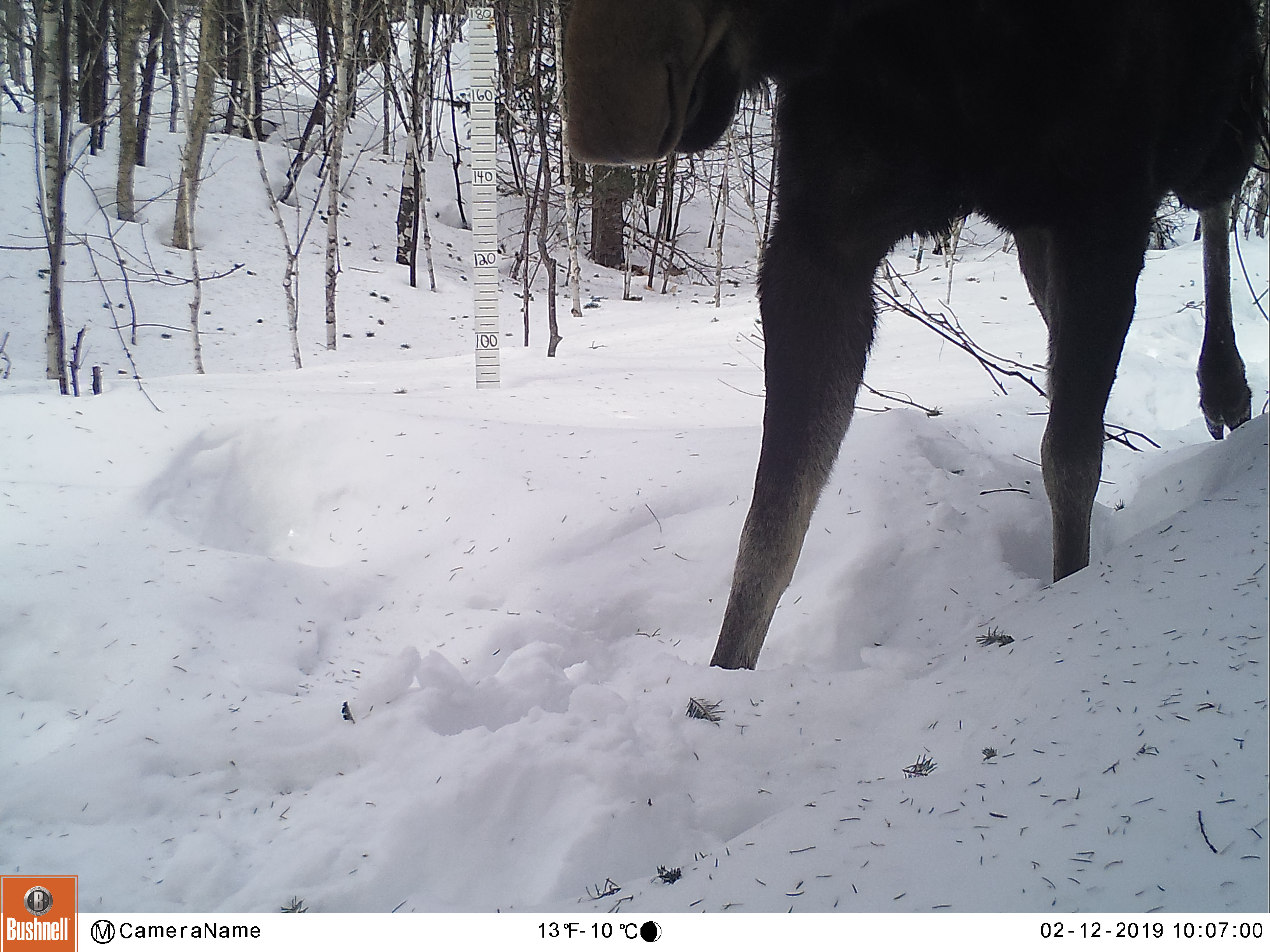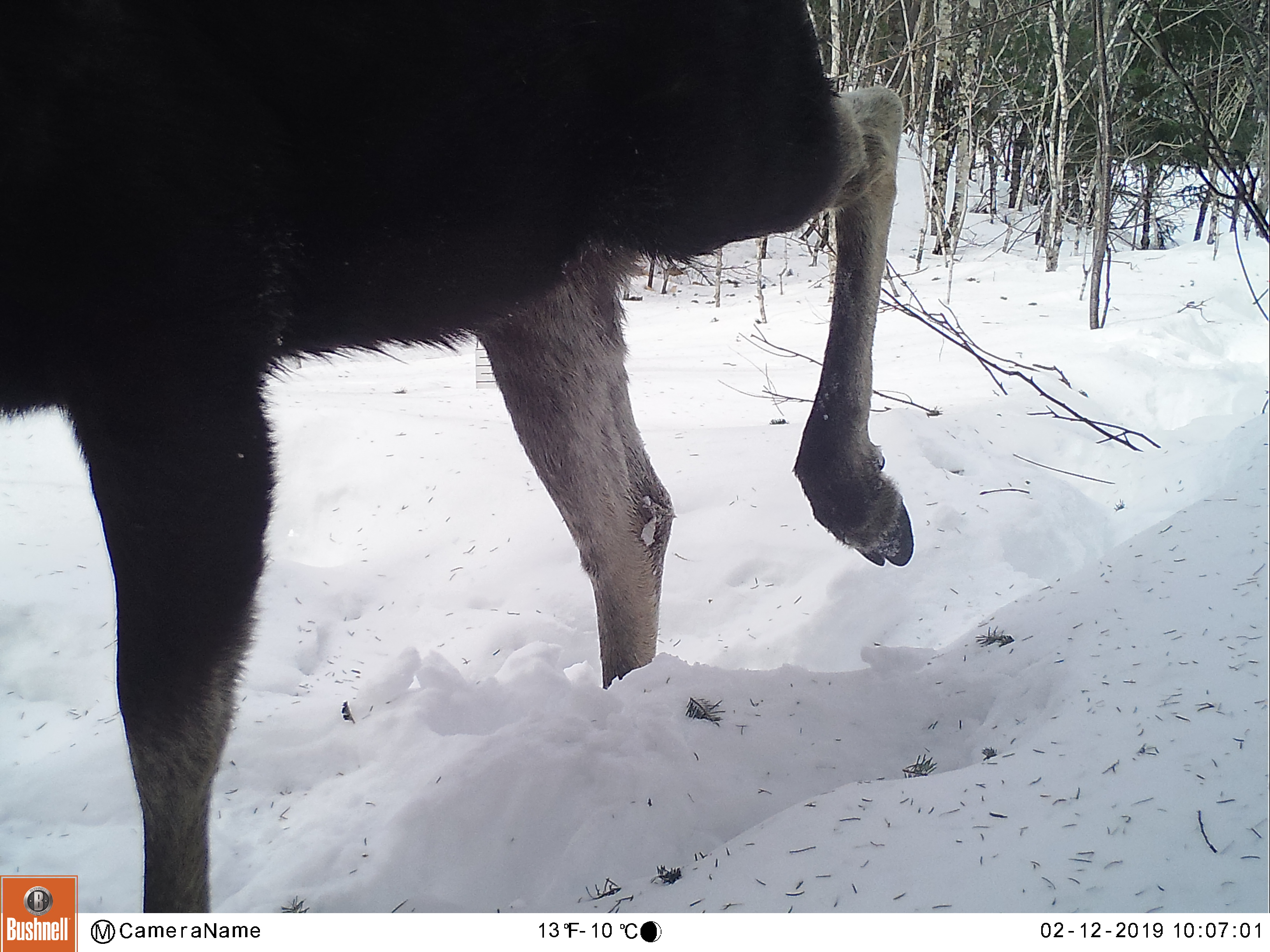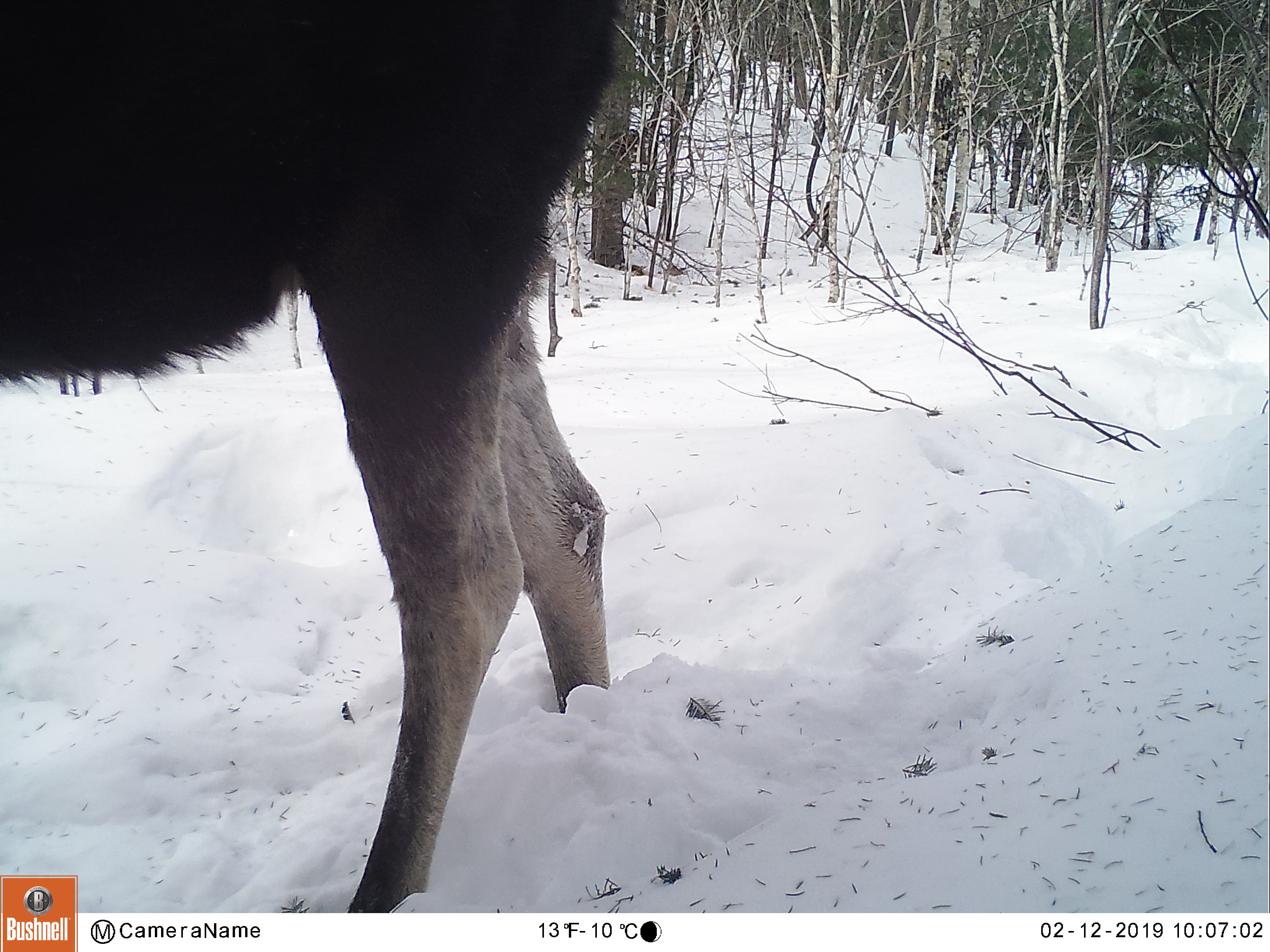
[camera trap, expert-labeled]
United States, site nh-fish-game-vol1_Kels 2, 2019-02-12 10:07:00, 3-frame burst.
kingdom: Animalia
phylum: Chordata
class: Mammalia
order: Artiodactyla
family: Cervidae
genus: Alces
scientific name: Alces alces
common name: moose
Moose (Alces alces).